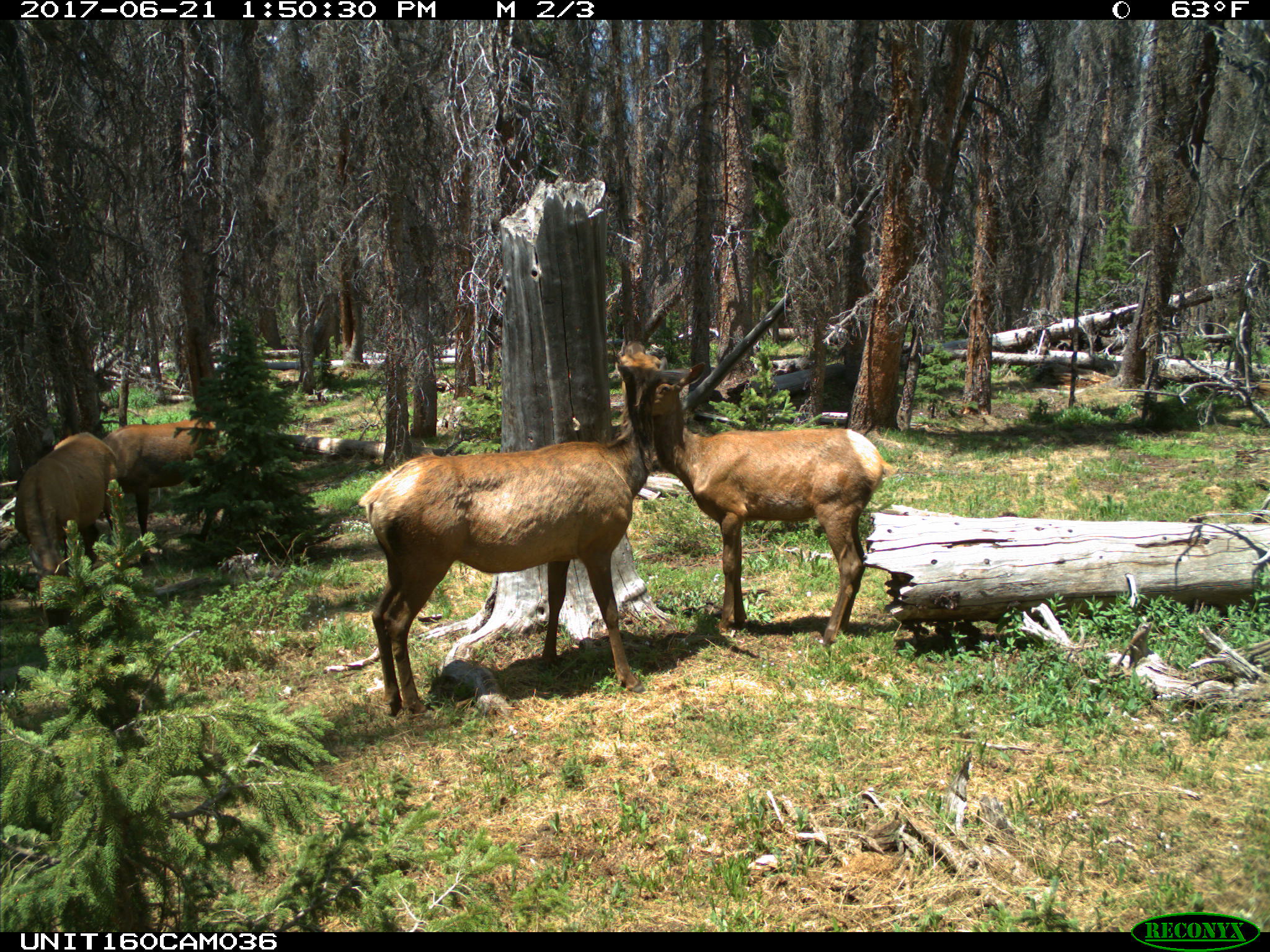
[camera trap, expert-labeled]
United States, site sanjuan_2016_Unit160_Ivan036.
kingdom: Animalia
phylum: Chordata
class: Mammalia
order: Artiodactyla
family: Cervidae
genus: Cervus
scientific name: Cervus elaphus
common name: red deer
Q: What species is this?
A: Cervus elaphus (red deer).